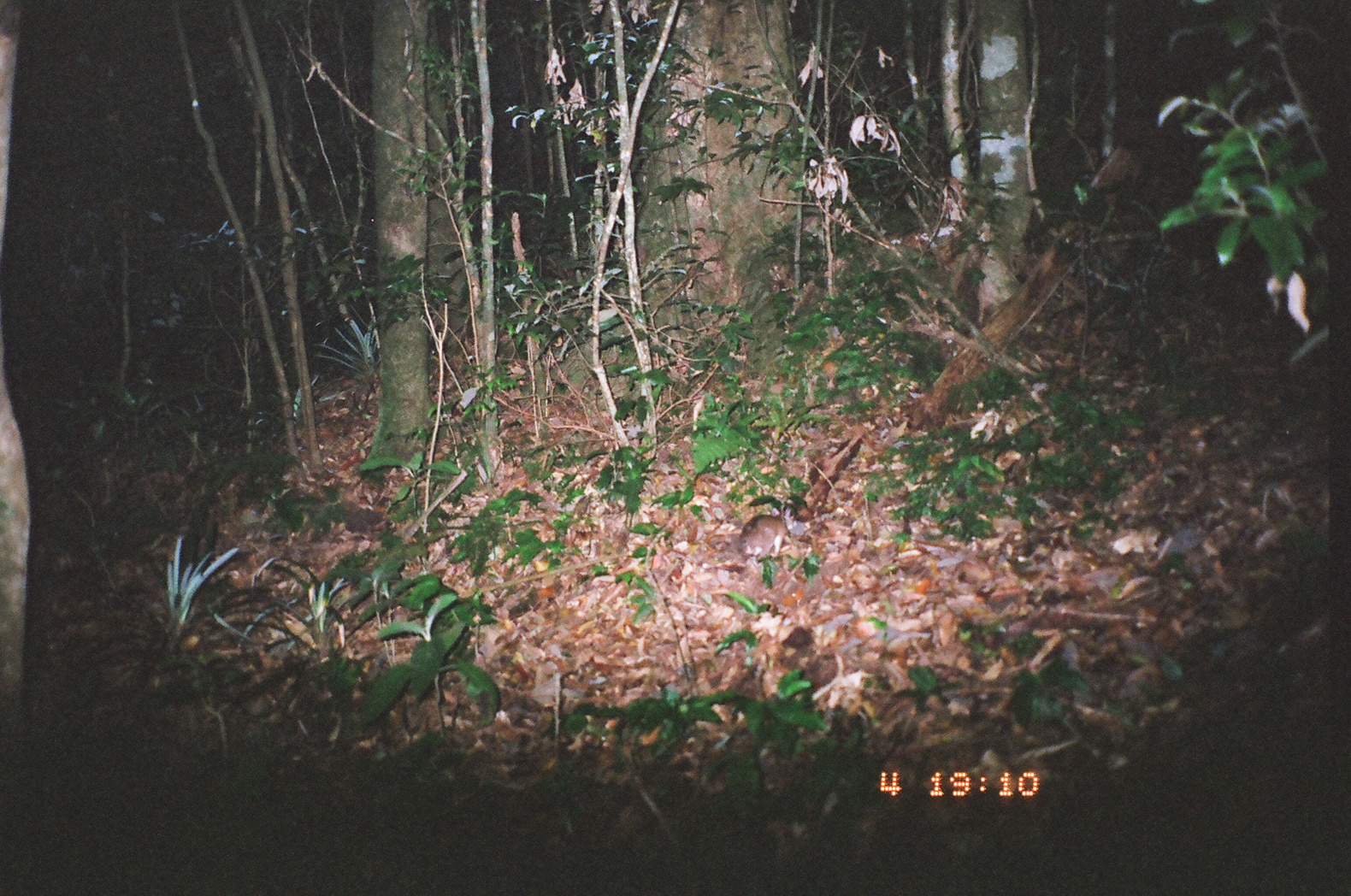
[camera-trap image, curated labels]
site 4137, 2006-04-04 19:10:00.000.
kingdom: Animalia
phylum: Chordata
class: Mammalia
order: Rodentia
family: Muridae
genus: Rattus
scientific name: Rattus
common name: rodent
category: unknown rat